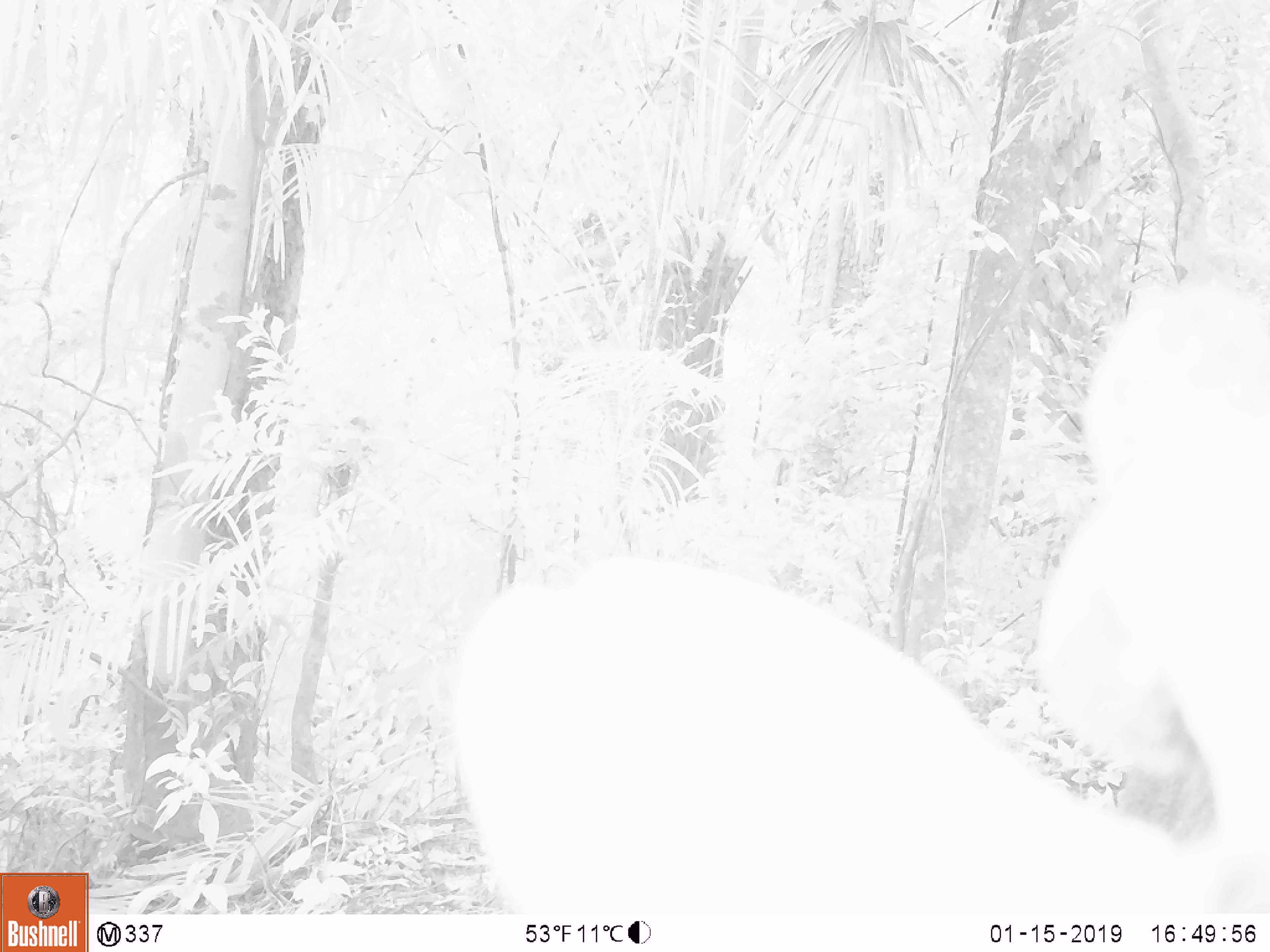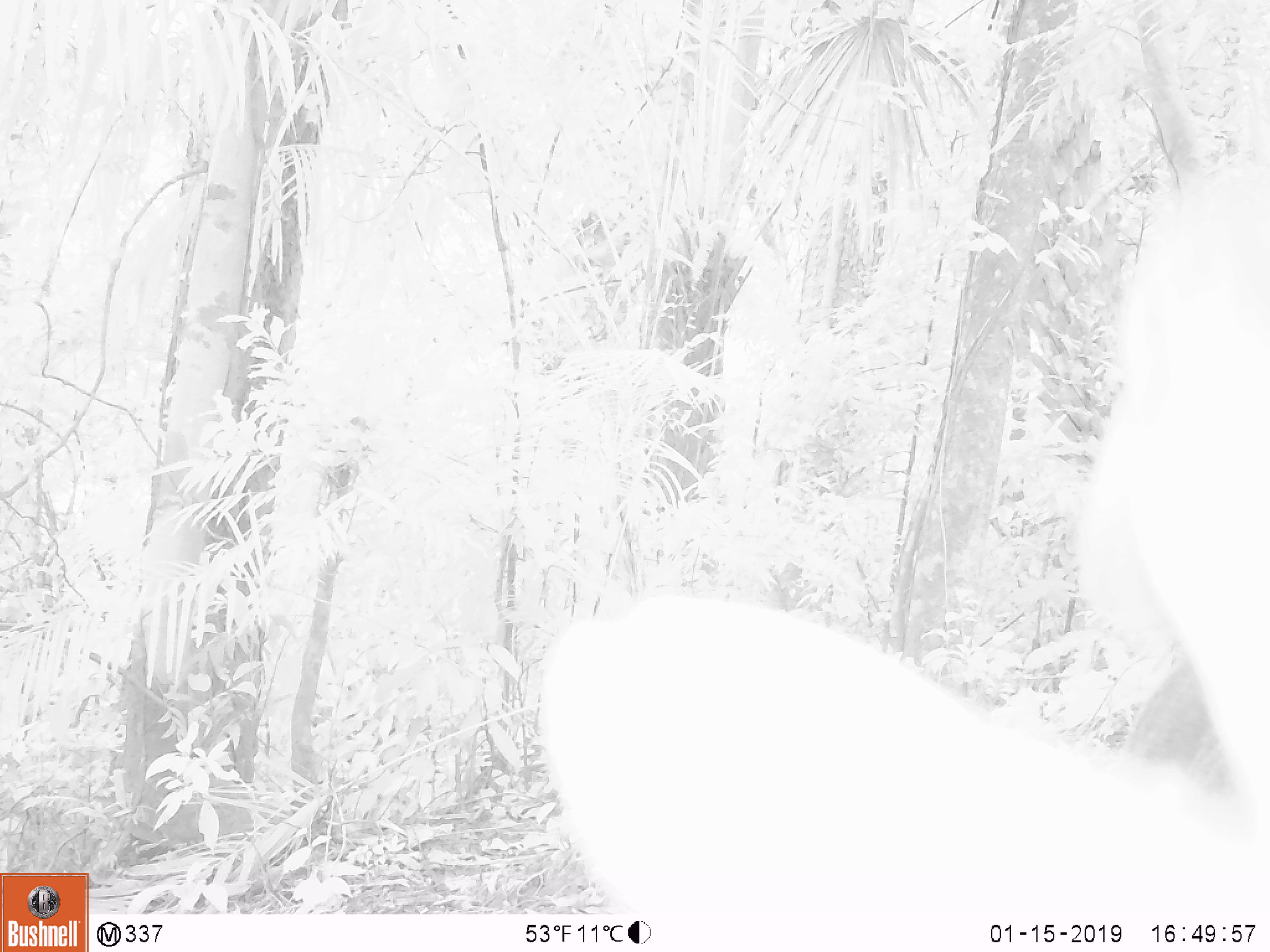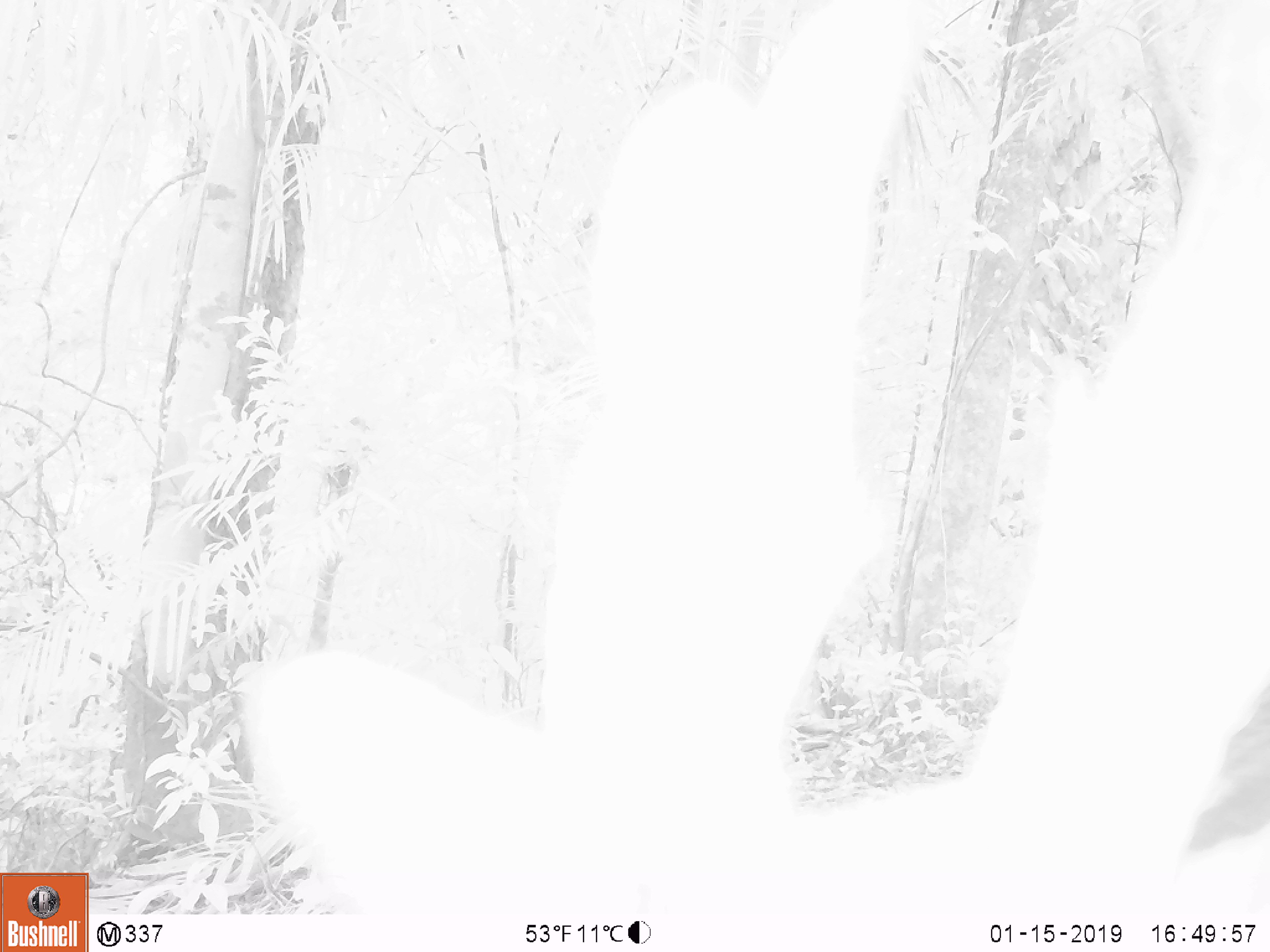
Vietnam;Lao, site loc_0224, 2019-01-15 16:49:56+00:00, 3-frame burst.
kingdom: Animalia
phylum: Chordata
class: Mammalia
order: Artiodactyla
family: Cervidae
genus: Muntiacus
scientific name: Muntiacus vuquangensis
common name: large-antlered muntjac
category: large antlered muntjac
Large antlered muntjac (large-antlered muntjac) (Muntiacus vuquangensis). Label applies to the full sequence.